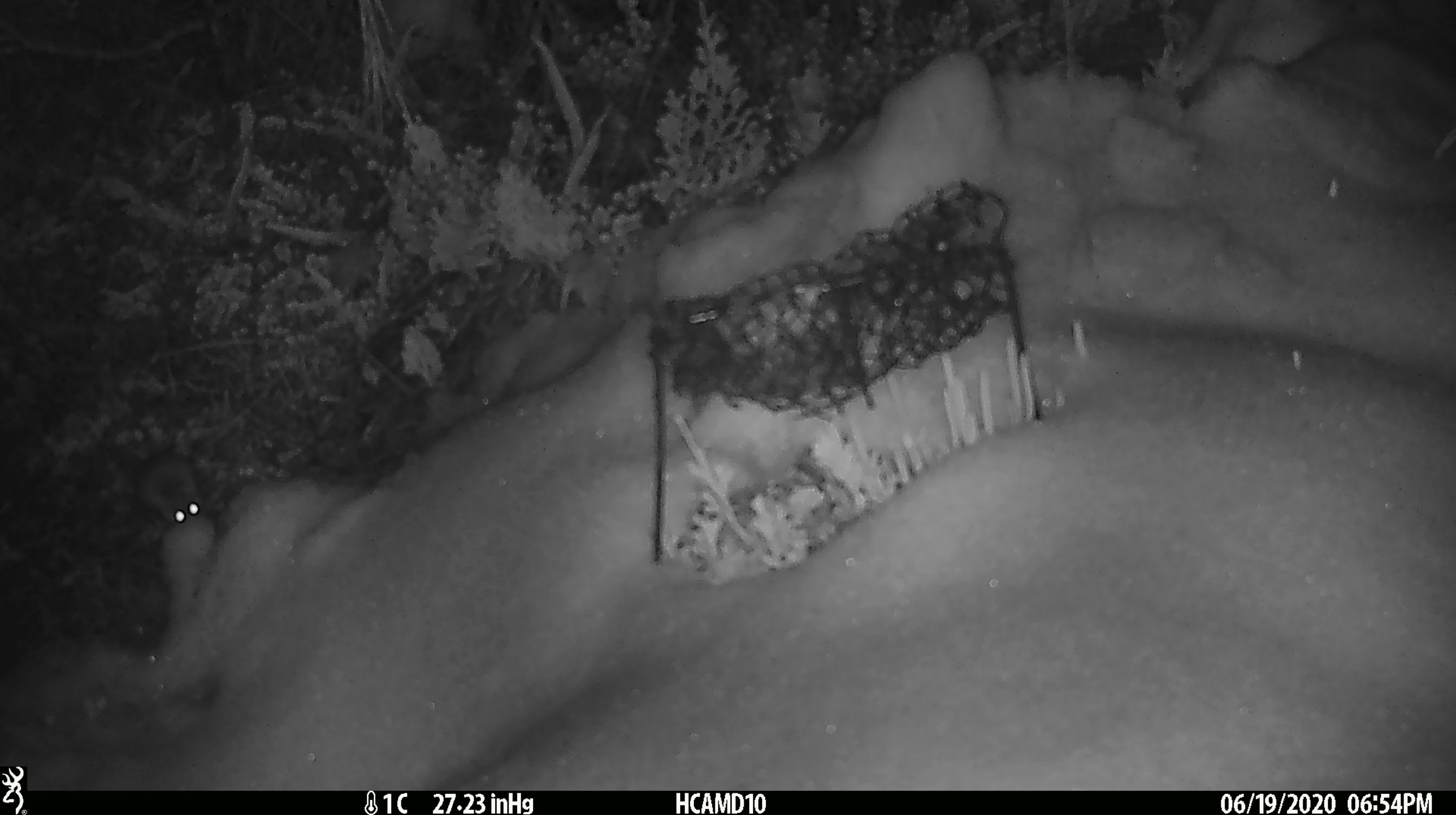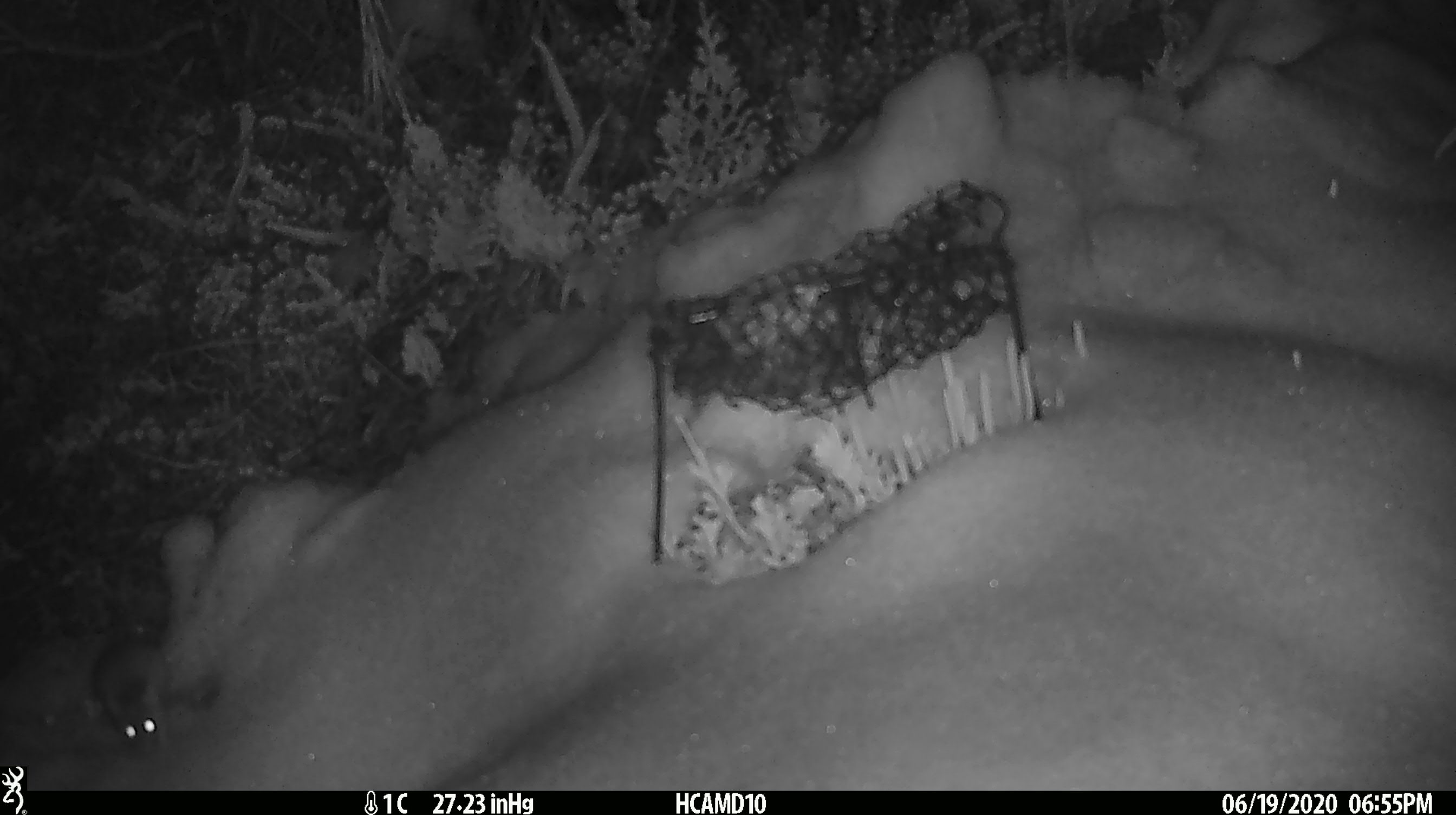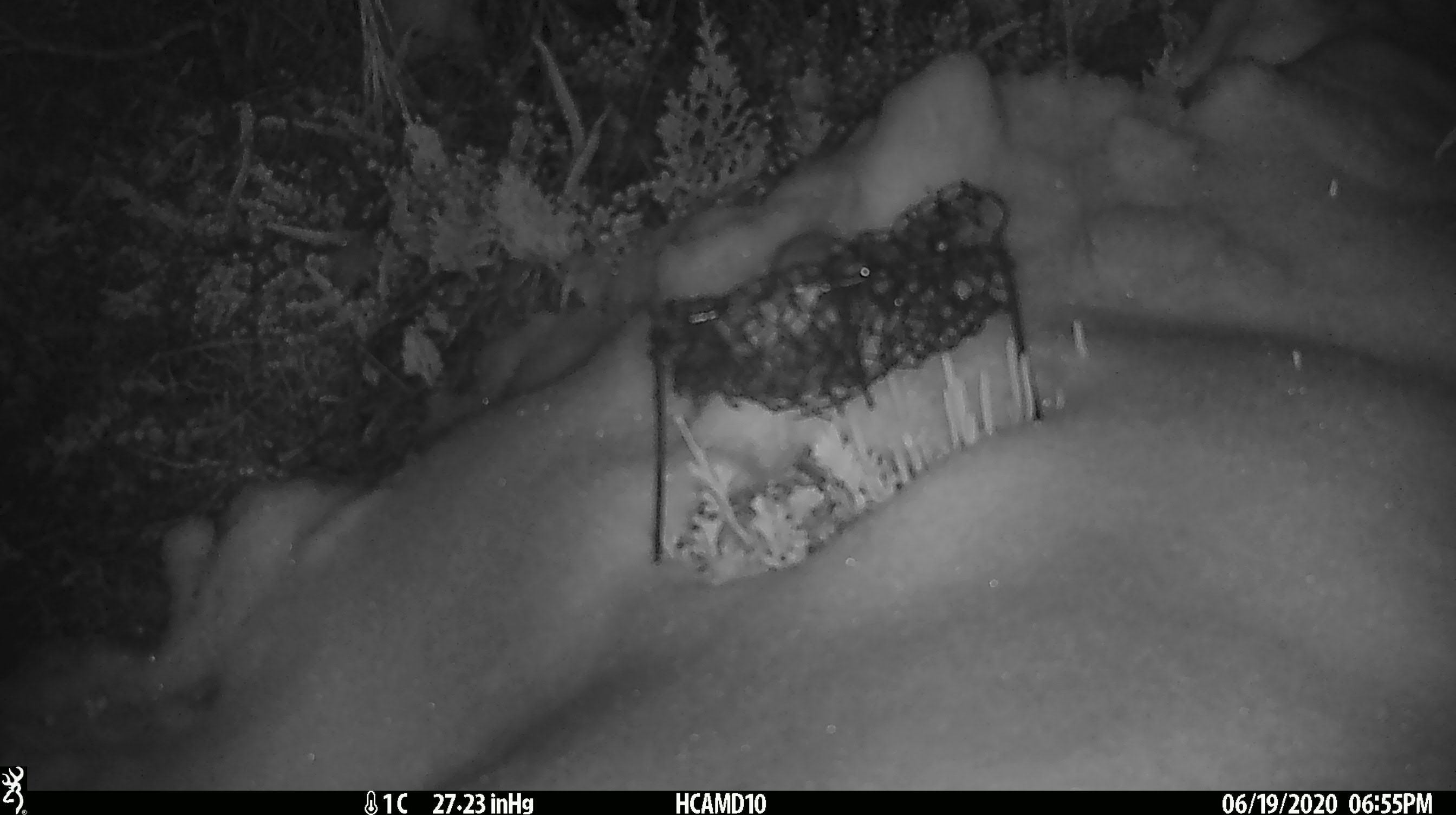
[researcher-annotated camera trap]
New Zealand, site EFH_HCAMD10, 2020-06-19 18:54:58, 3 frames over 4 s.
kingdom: Animalia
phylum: Chordata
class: Mammalia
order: Rodentia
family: Muridae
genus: Mus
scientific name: Mus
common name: mouse